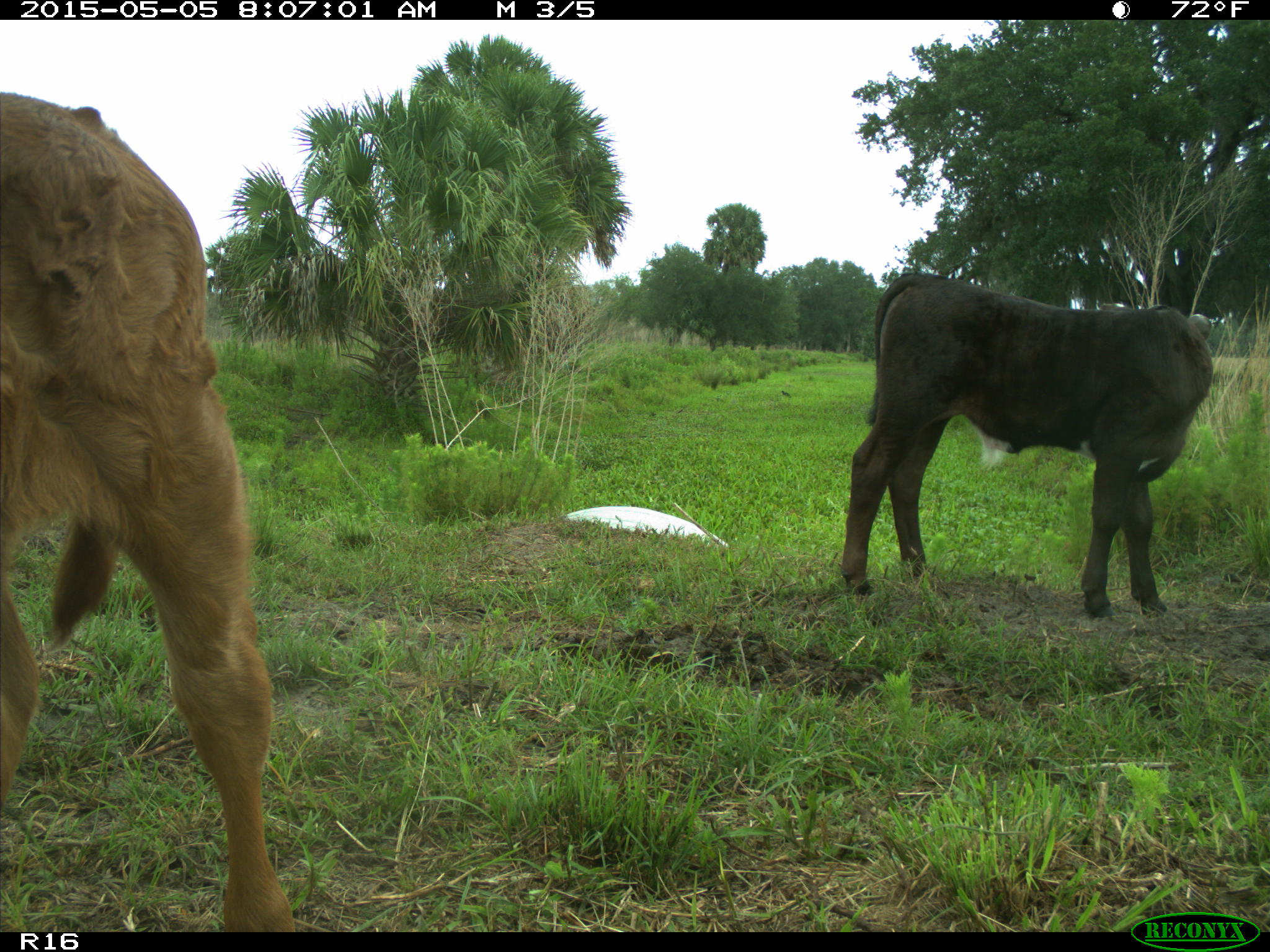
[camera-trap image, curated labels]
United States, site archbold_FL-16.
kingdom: Animalia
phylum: Chordata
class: Mammalia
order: Artiodactyla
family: Bovidae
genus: Bos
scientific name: Bos taurus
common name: domestic cow